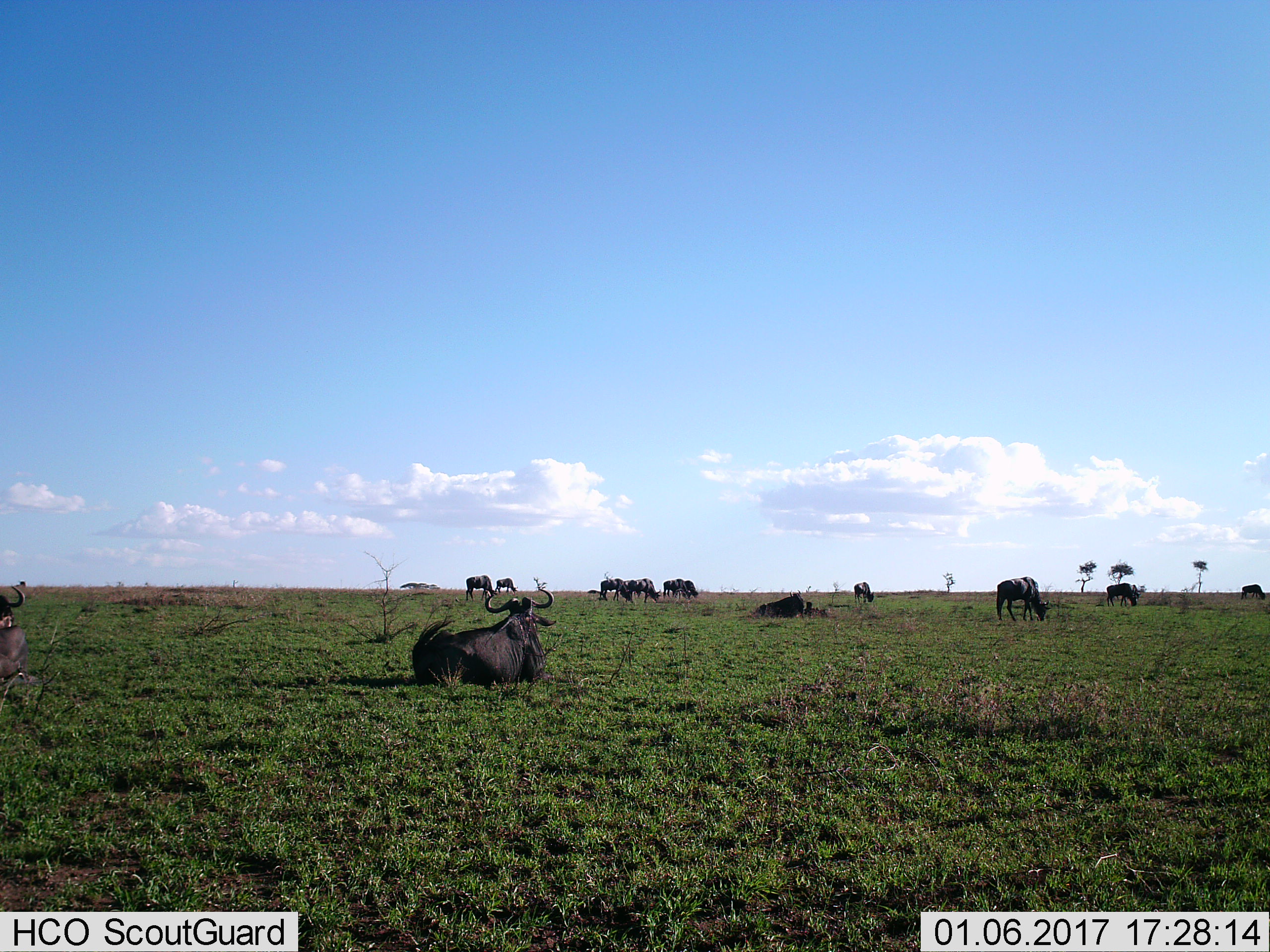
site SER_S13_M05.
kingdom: Animalia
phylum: Chordata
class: Mammalia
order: Artiodactyla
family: Bovidae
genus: Connochaetes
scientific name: Connochaetes taurinus taurinus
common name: blue wildebeest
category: wildebeestblue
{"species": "wildebeestblue (blue wildebeest) (Connochaetes taurinus taurinus)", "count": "11-50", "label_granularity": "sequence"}